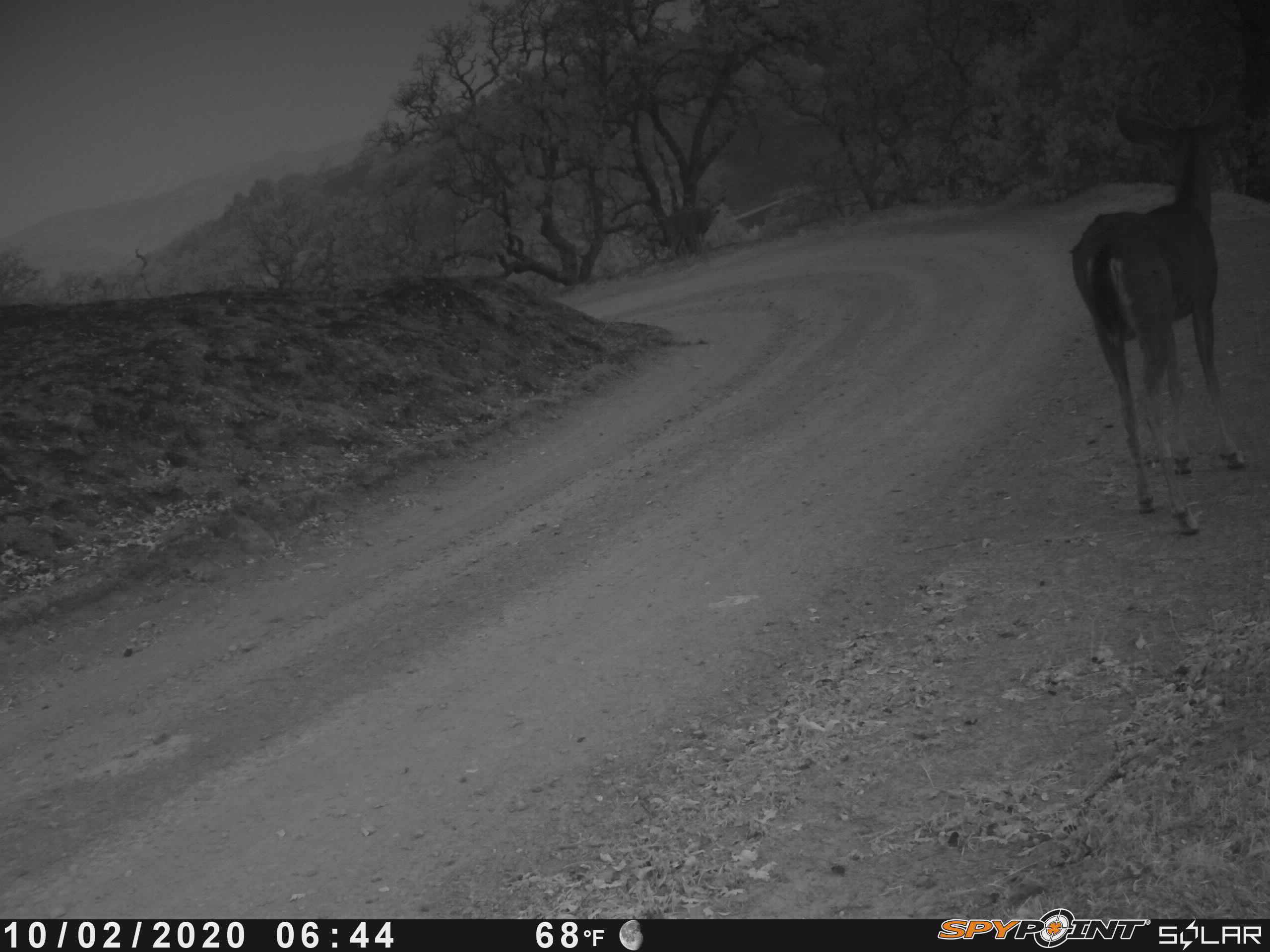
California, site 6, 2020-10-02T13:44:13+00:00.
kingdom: Animalia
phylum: Chordata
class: Mammalia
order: Artiodactyla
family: Cervidae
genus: Odocoileus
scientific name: Odocoileus hemionus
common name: mule deer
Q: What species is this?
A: Mule deer (Odocoileus hemionus).